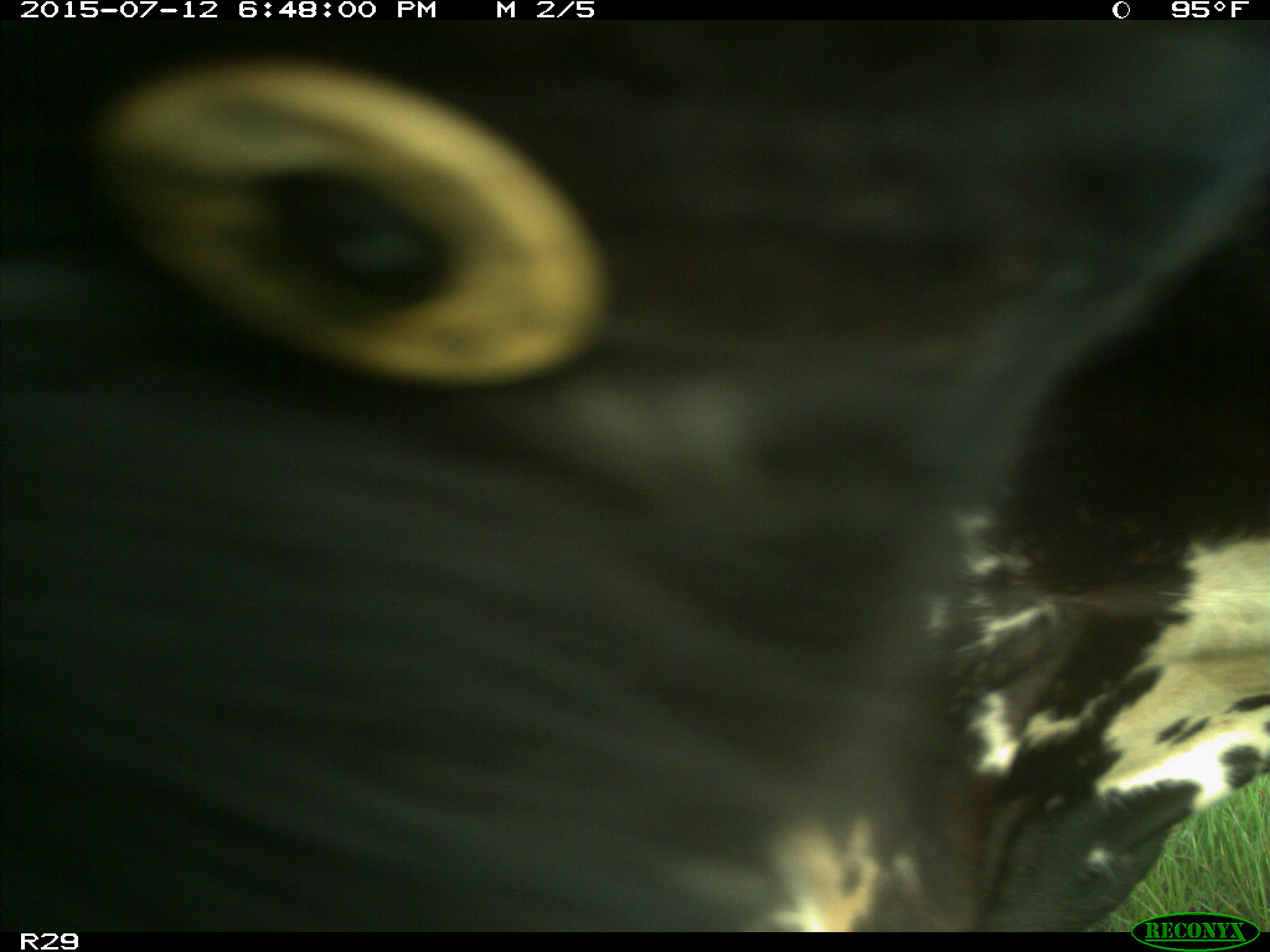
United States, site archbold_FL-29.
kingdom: Animalia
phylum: Chordata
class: Mammalia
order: Artiodactyla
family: Bovidae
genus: Bos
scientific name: Bos taurus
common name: domestic cow